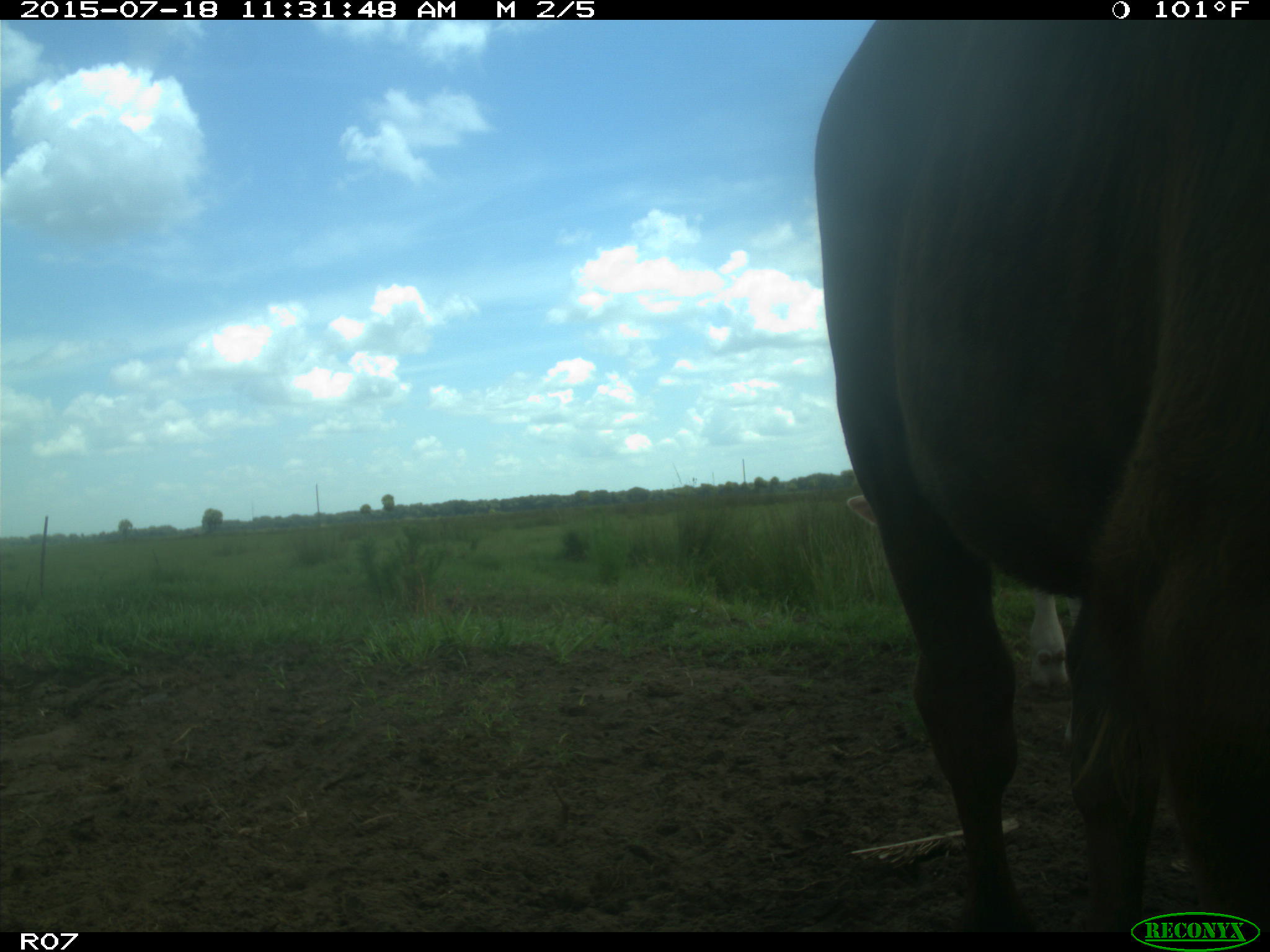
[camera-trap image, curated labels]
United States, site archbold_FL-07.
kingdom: Animalia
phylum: Chordata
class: Mammalia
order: Artiodactyla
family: Bovidae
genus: Bos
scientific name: Bos taurus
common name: domestic cow